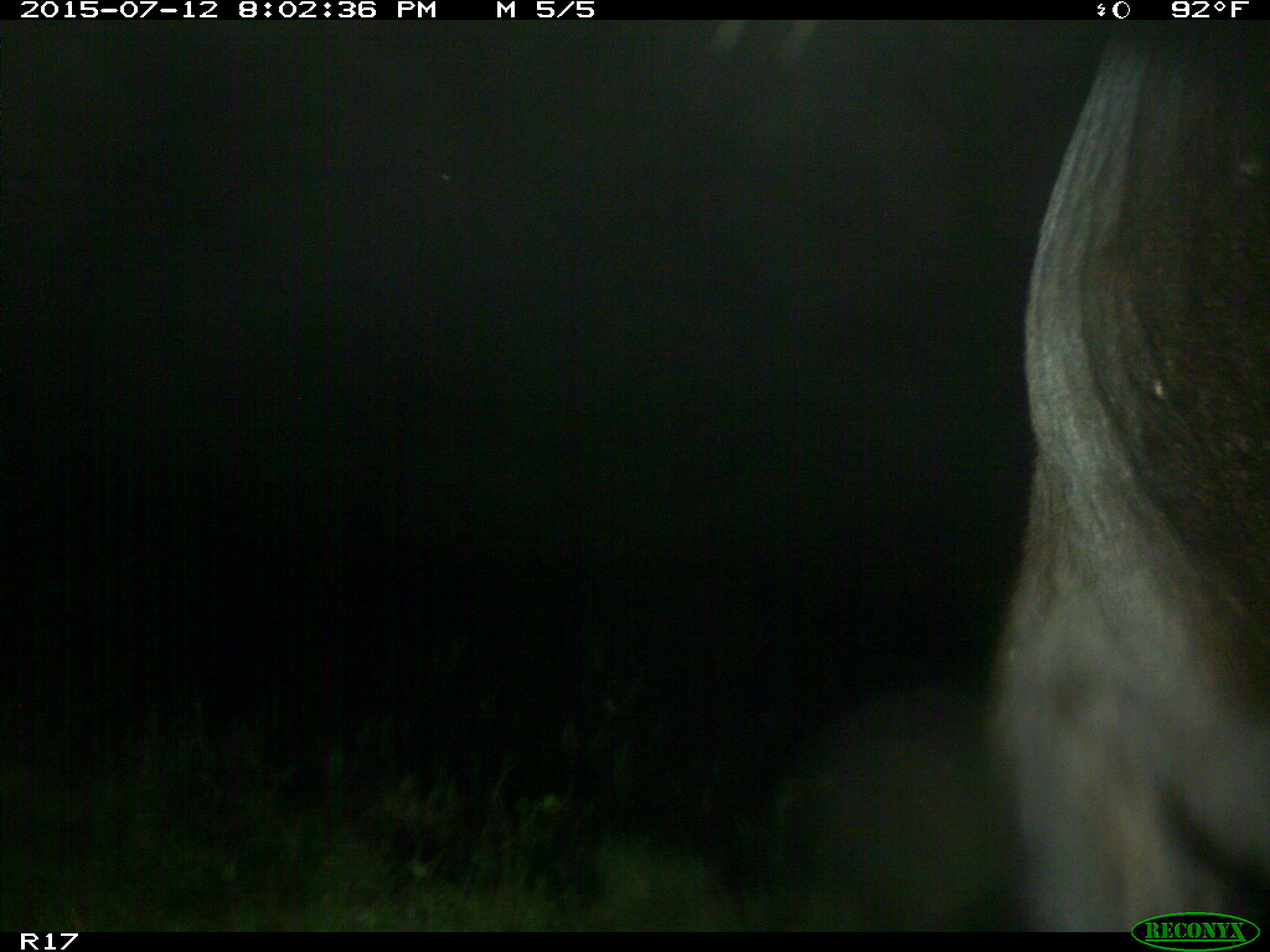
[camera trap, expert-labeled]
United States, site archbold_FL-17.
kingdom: Animalia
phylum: Chordata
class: Mammalia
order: Artiodactyla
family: Bovidae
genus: Bos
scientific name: Bos taurus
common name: domestic cow